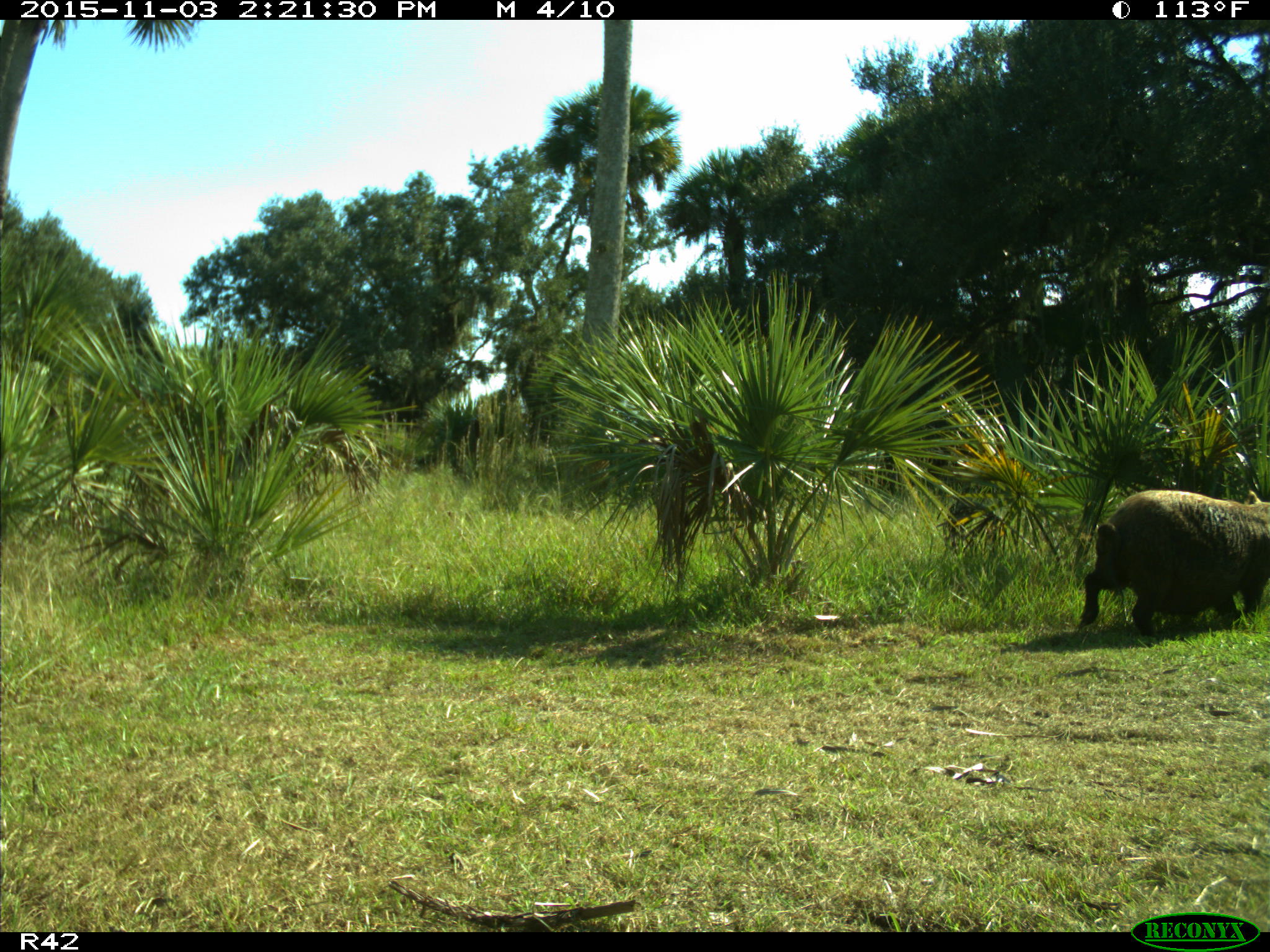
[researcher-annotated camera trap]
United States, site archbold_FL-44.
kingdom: Animalia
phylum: Chordata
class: Mammalia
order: Artiodactyla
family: Suidae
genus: Sus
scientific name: Sus scrofa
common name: wild boar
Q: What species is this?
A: Sus scrofa (wild boar).